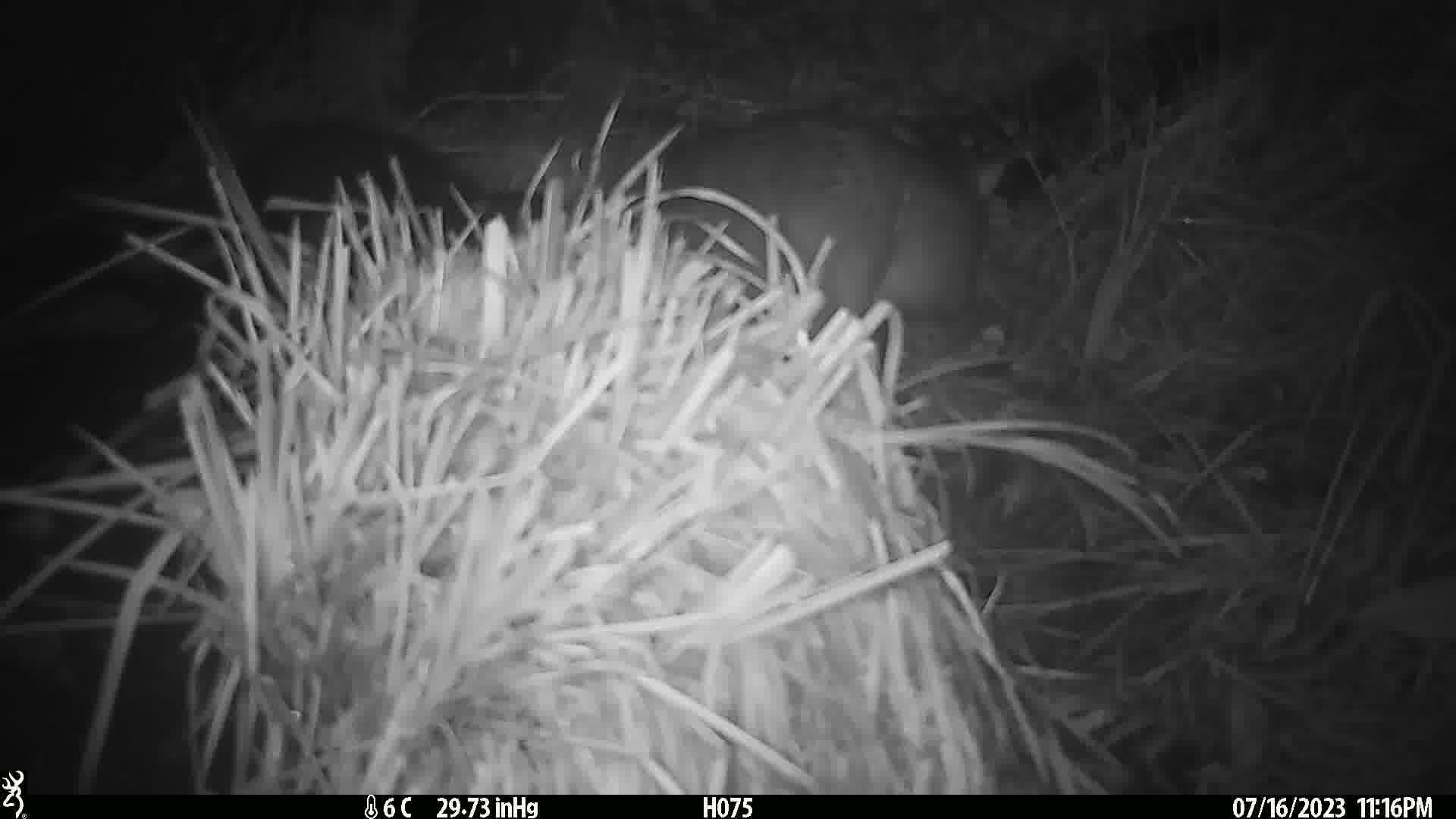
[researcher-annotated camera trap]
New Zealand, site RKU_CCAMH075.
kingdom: Animalia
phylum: Chordata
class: Mammalia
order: Diprotodontia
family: Phalangeridae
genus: Trichosurus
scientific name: Trichosurus vulpecula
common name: common brushtail possum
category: possum